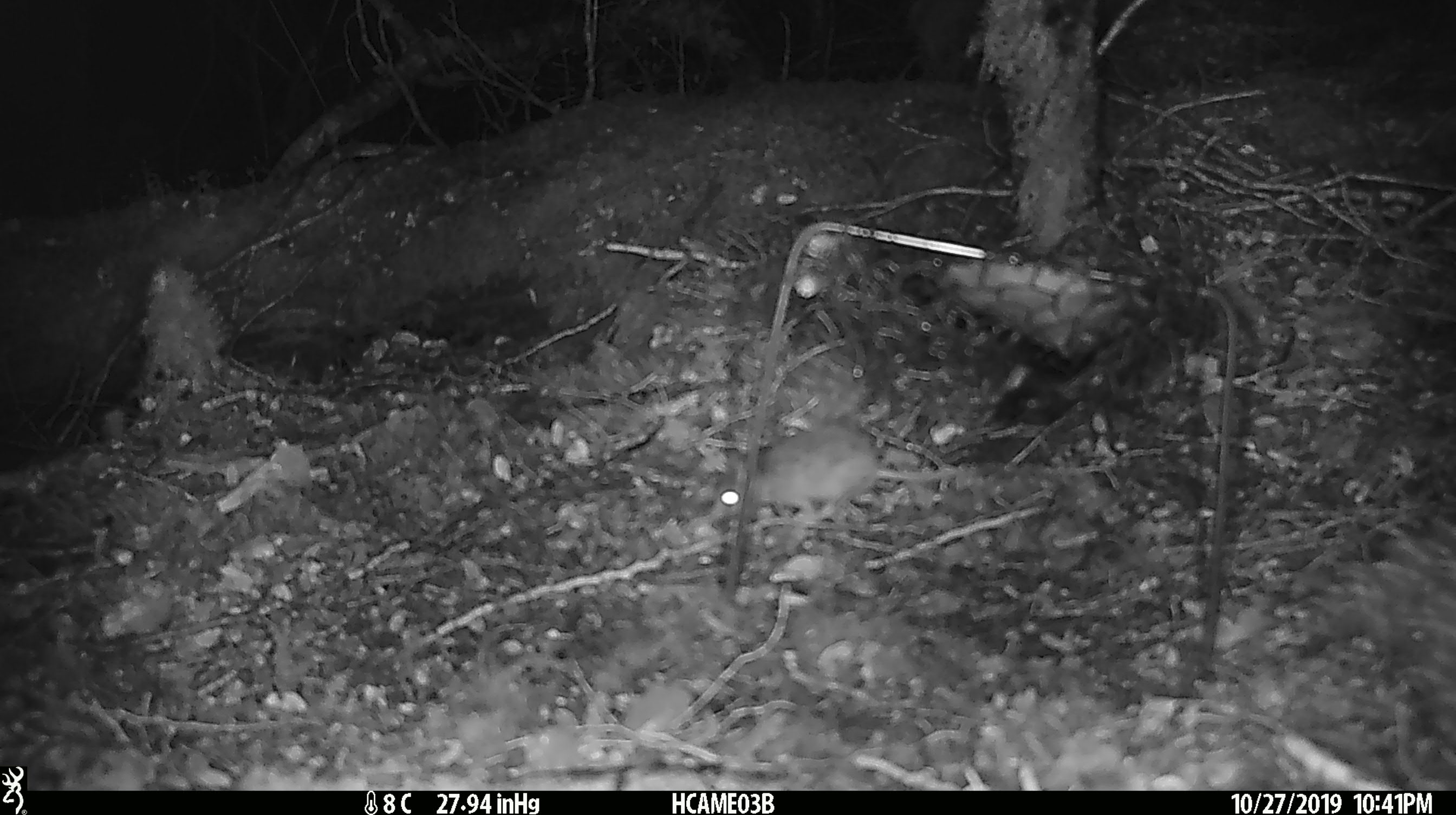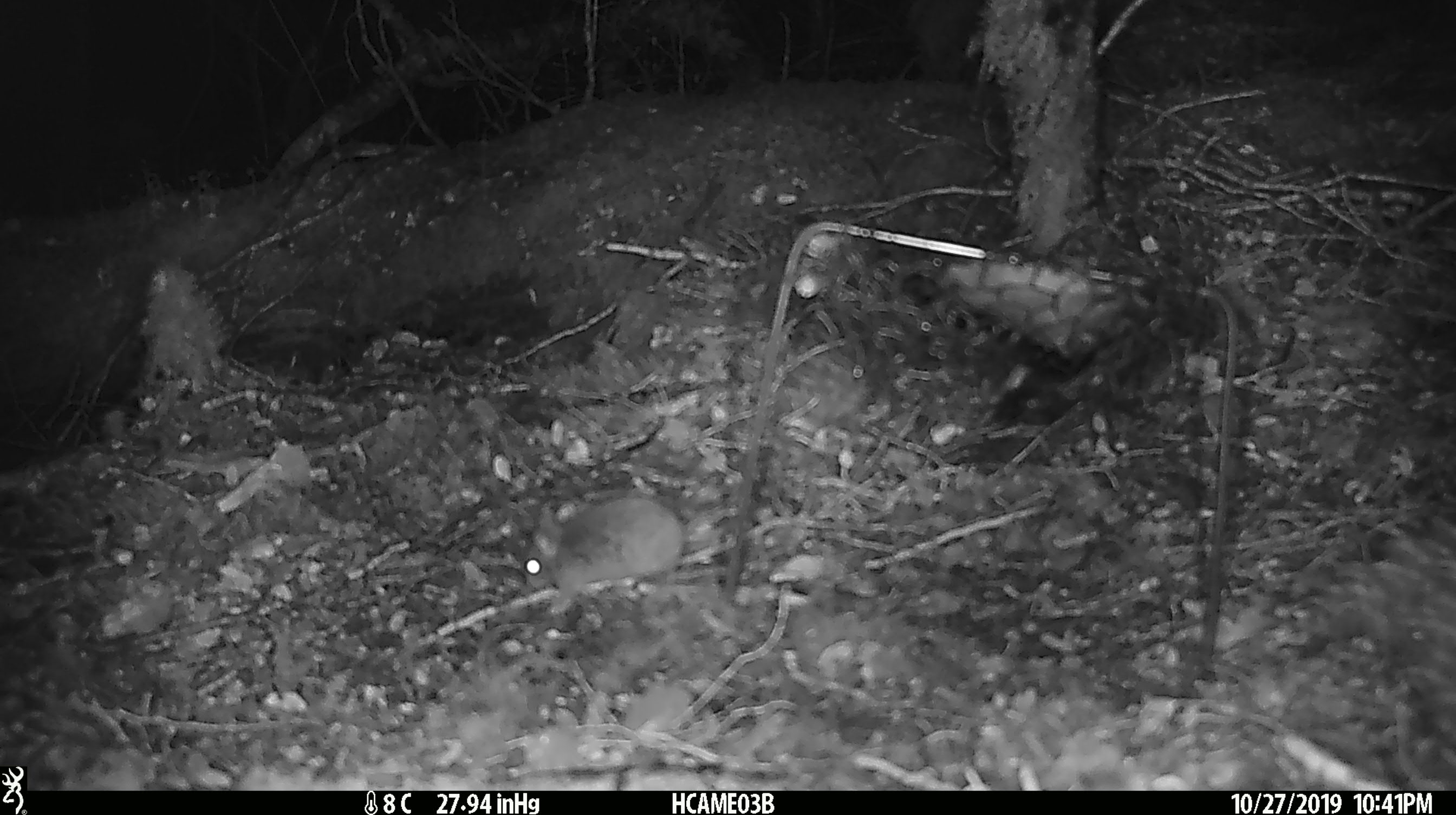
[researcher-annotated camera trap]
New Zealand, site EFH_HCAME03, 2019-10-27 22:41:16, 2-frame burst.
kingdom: Animalia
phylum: Chordata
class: Mammalia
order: Rodentia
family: Muridae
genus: Mus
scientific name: Mus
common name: mouse